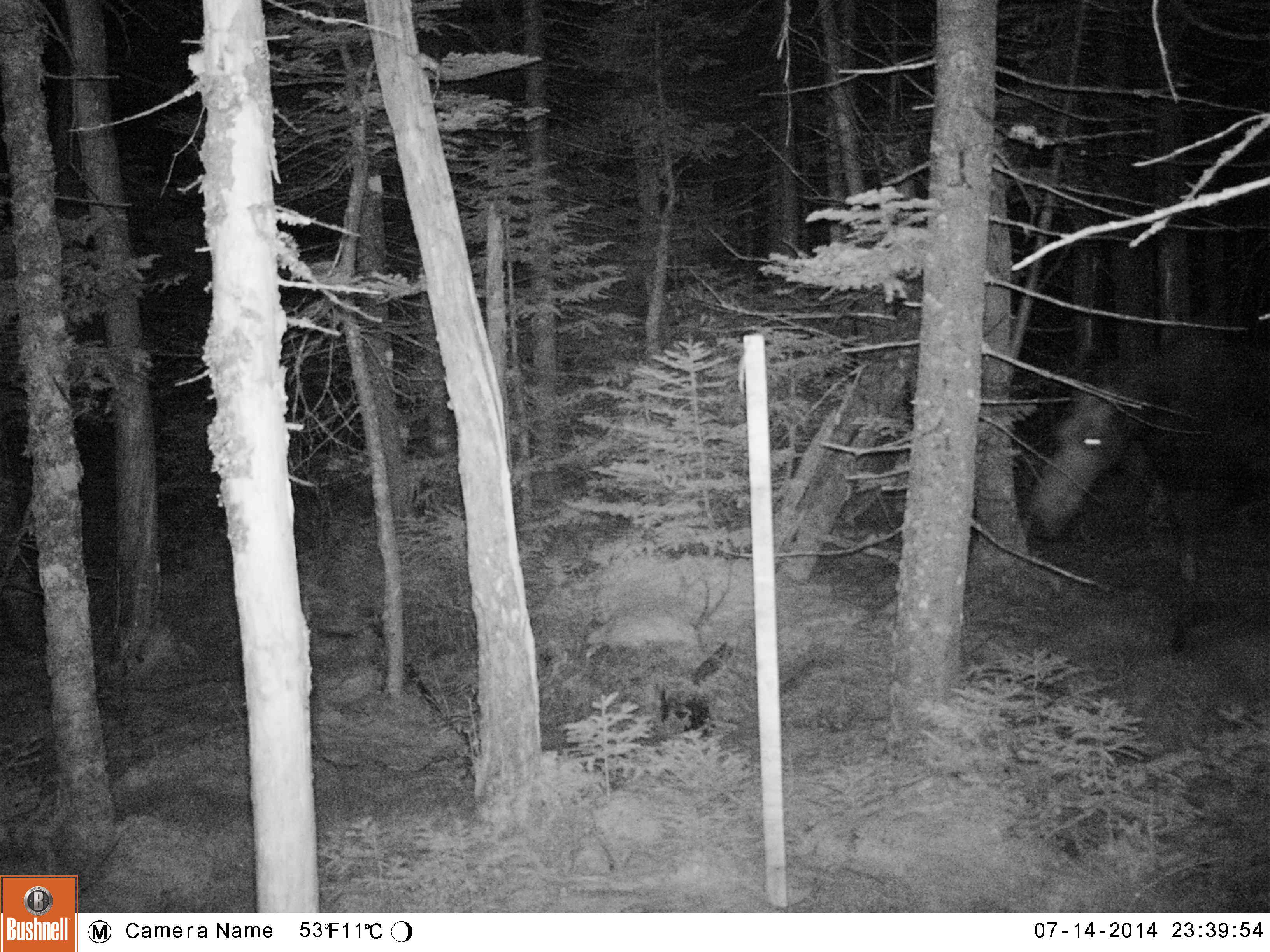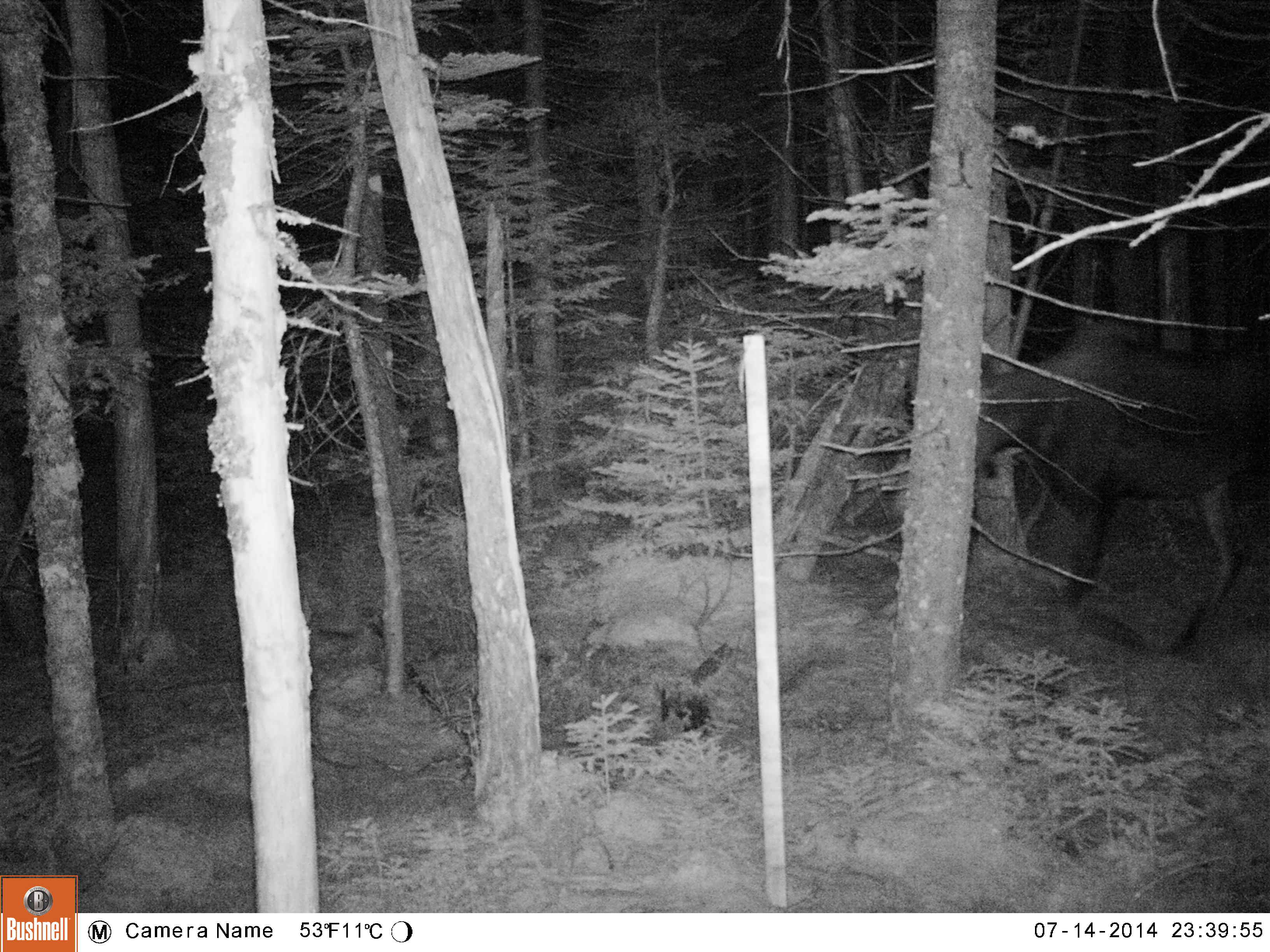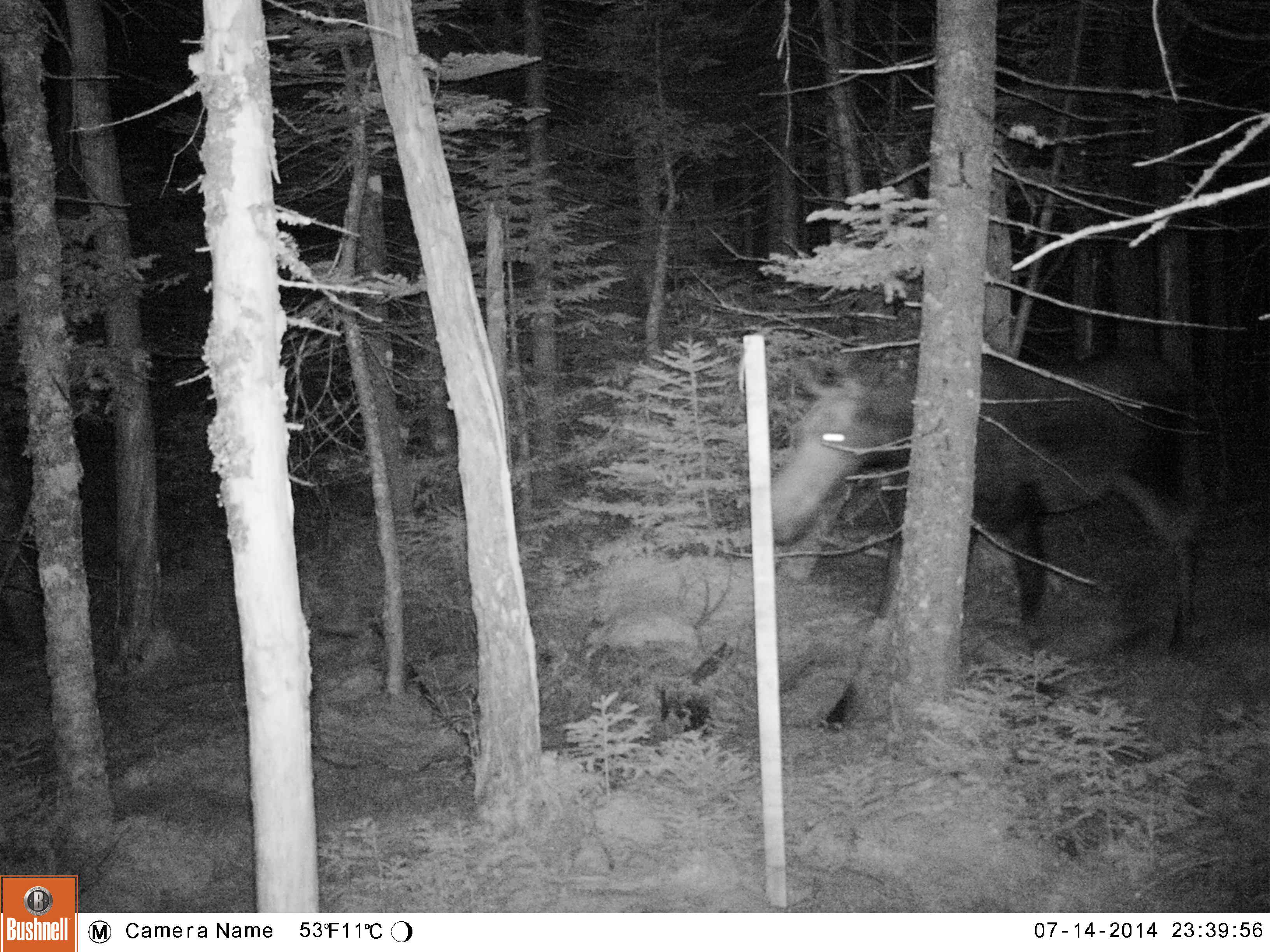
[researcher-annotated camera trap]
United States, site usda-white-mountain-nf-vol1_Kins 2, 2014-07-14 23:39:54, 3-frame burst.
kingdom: Animalia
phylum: Chordata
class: Mammalia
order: Artiodactyla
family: Cervidae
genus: Alces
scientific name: Alces alces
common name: moose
Moose (Alces alces).